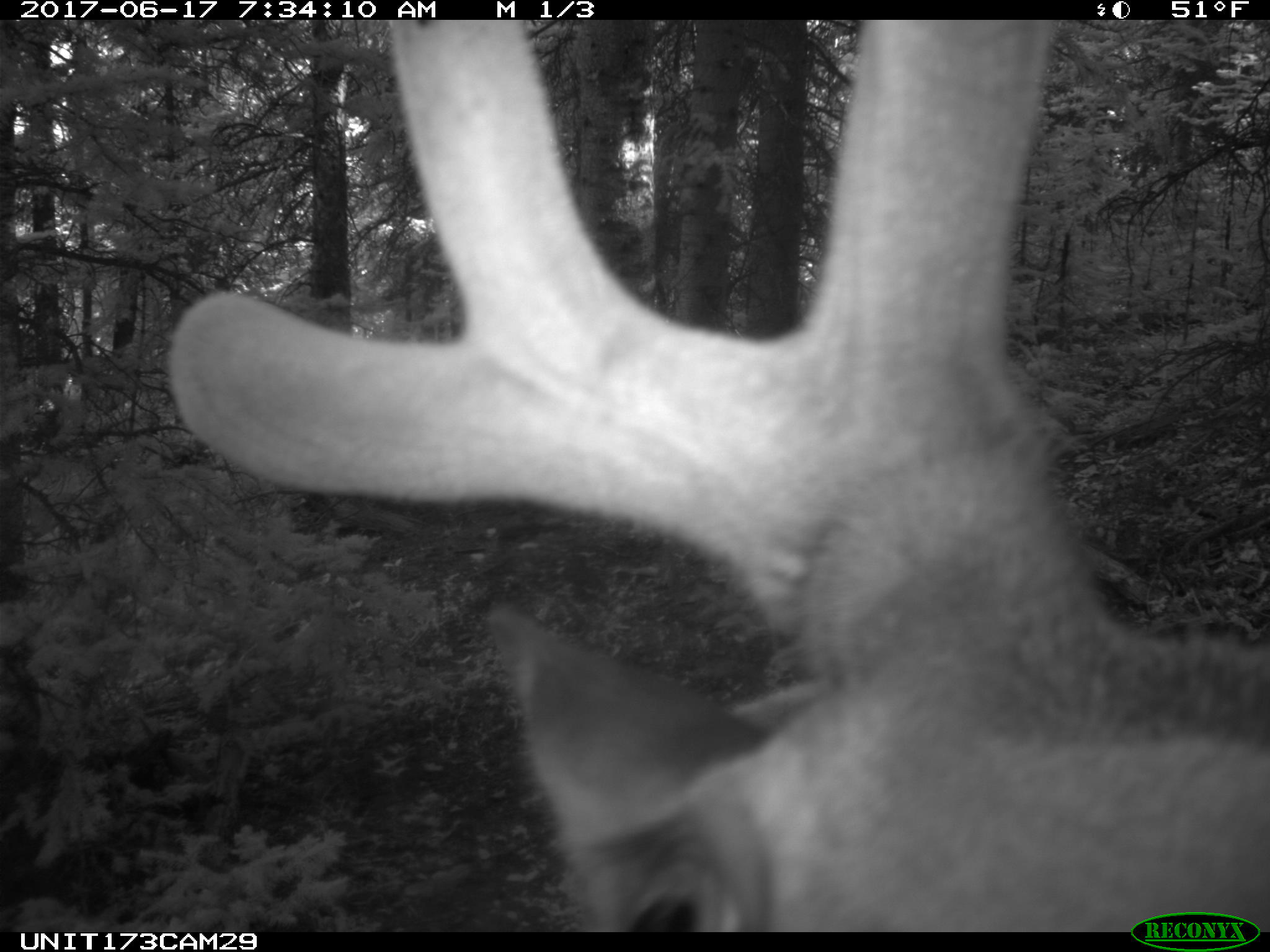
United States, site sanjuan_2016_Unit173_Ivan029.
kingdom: Animalia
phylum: Chordata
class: Mammalia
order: Artiodactyla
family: Cervidae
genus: Cervus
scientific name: Cervus elaphus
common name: red deer